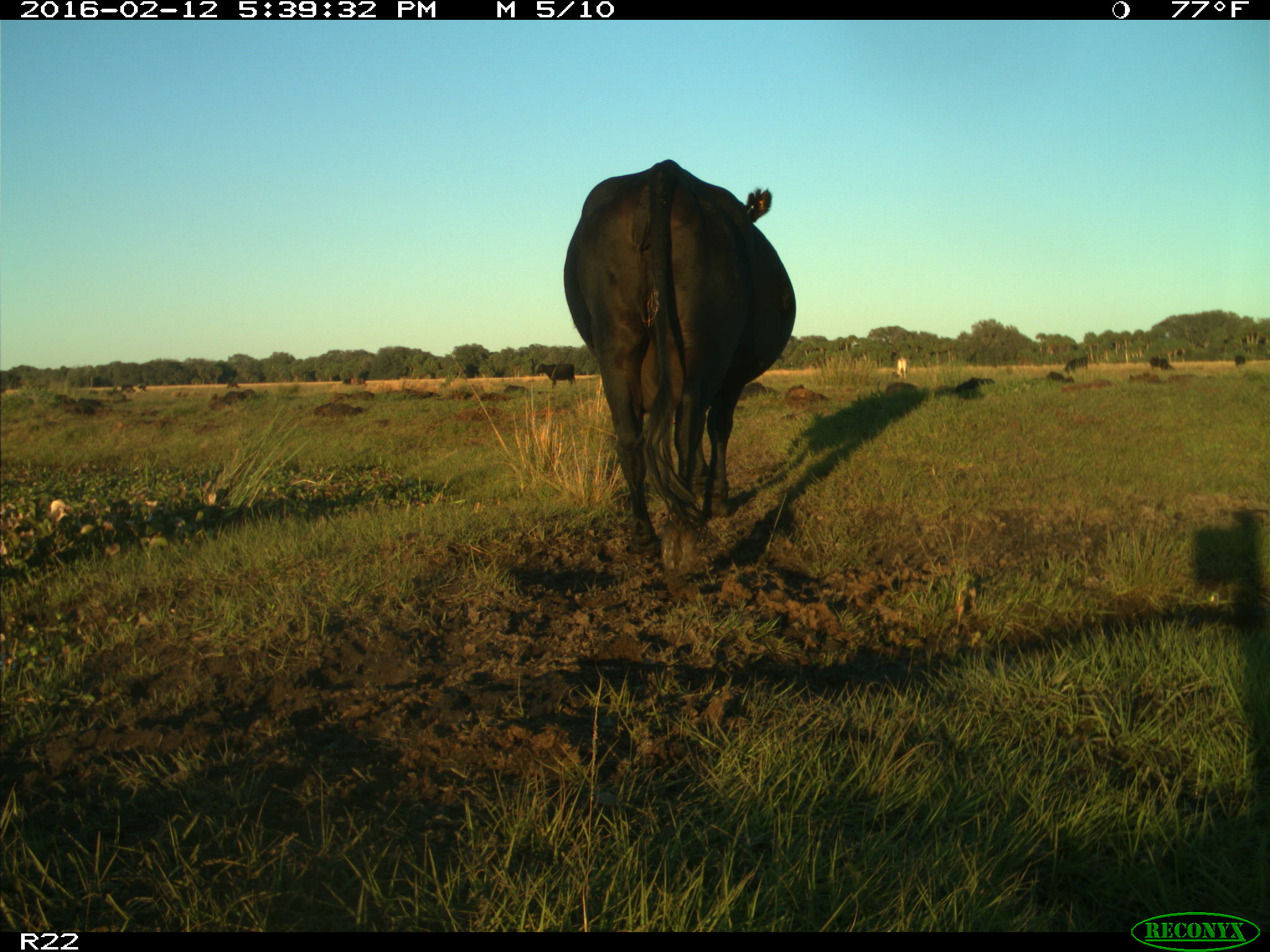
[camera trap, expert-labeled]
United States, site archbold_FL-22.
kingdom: Animalia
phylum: Chordata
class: Mammalia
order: Artiodactyla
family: Bovidae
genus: Bos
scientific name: Bos taurus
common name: domestic cow